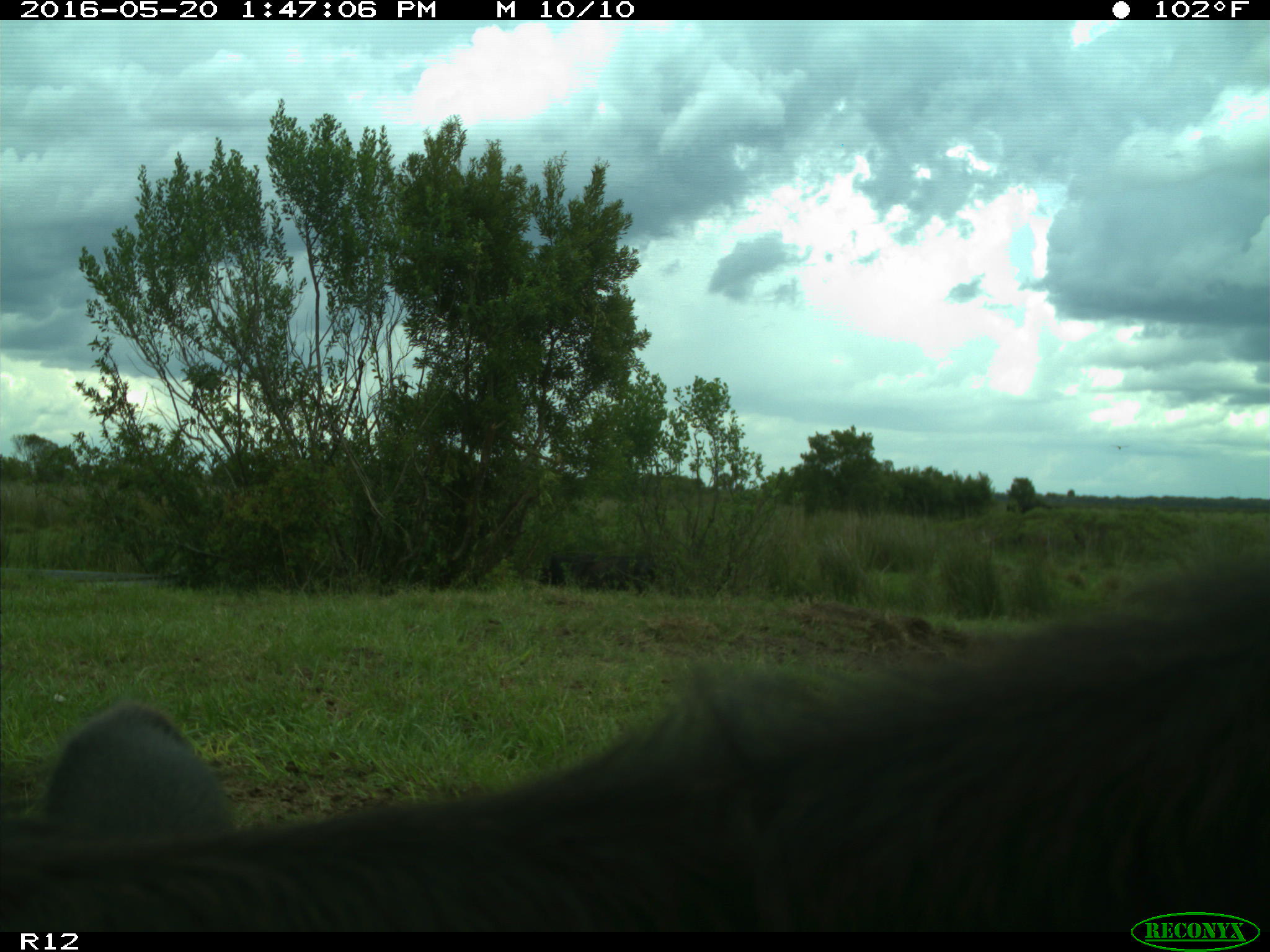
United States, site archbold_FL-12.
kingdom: Animalia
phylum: Chordata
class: Mammalia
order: Artiodactyla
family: Bovidae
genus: Bos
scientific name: Bos taurus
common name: domestic cow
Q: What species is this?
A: Bos taurus (domestic cow).